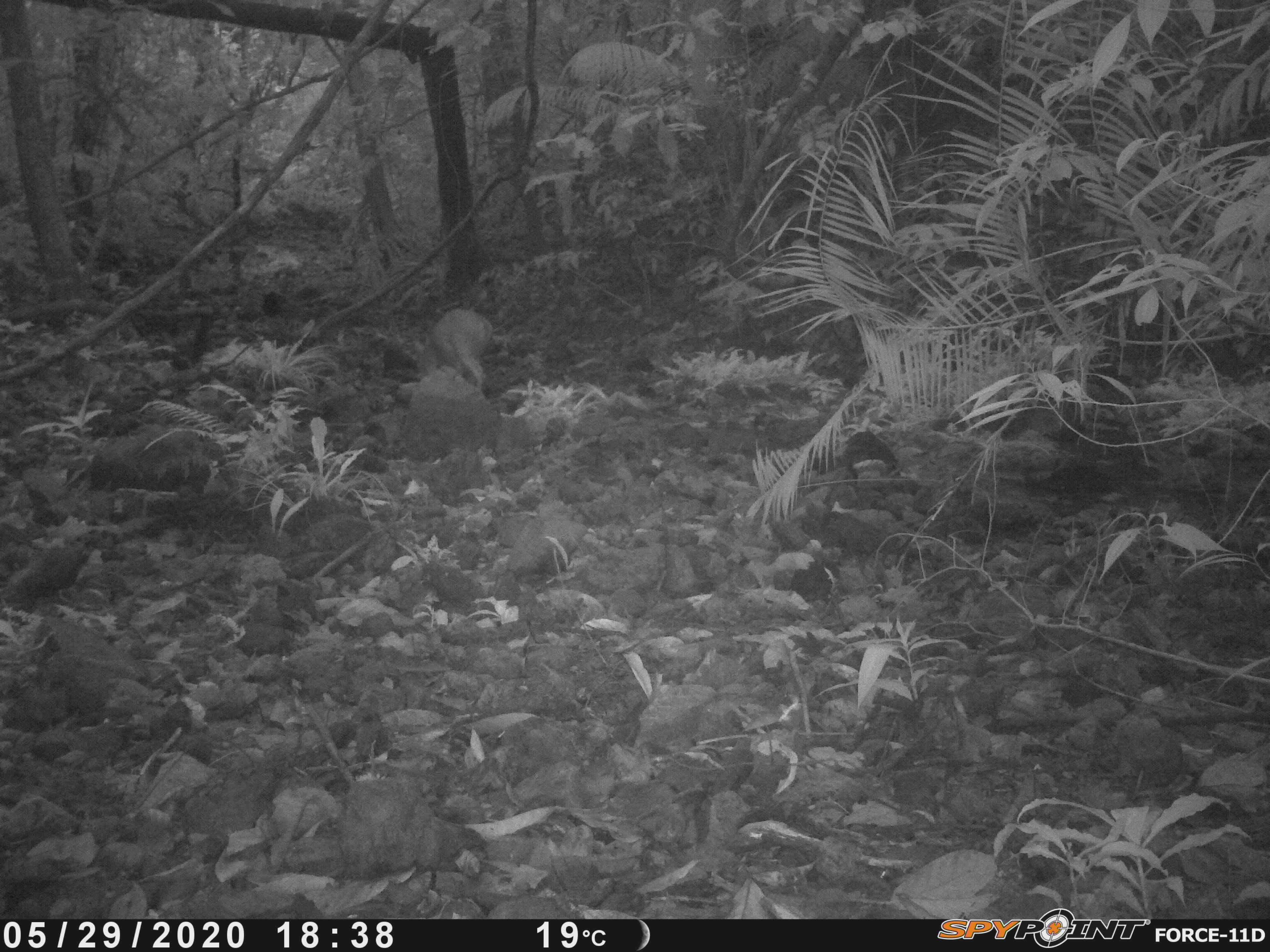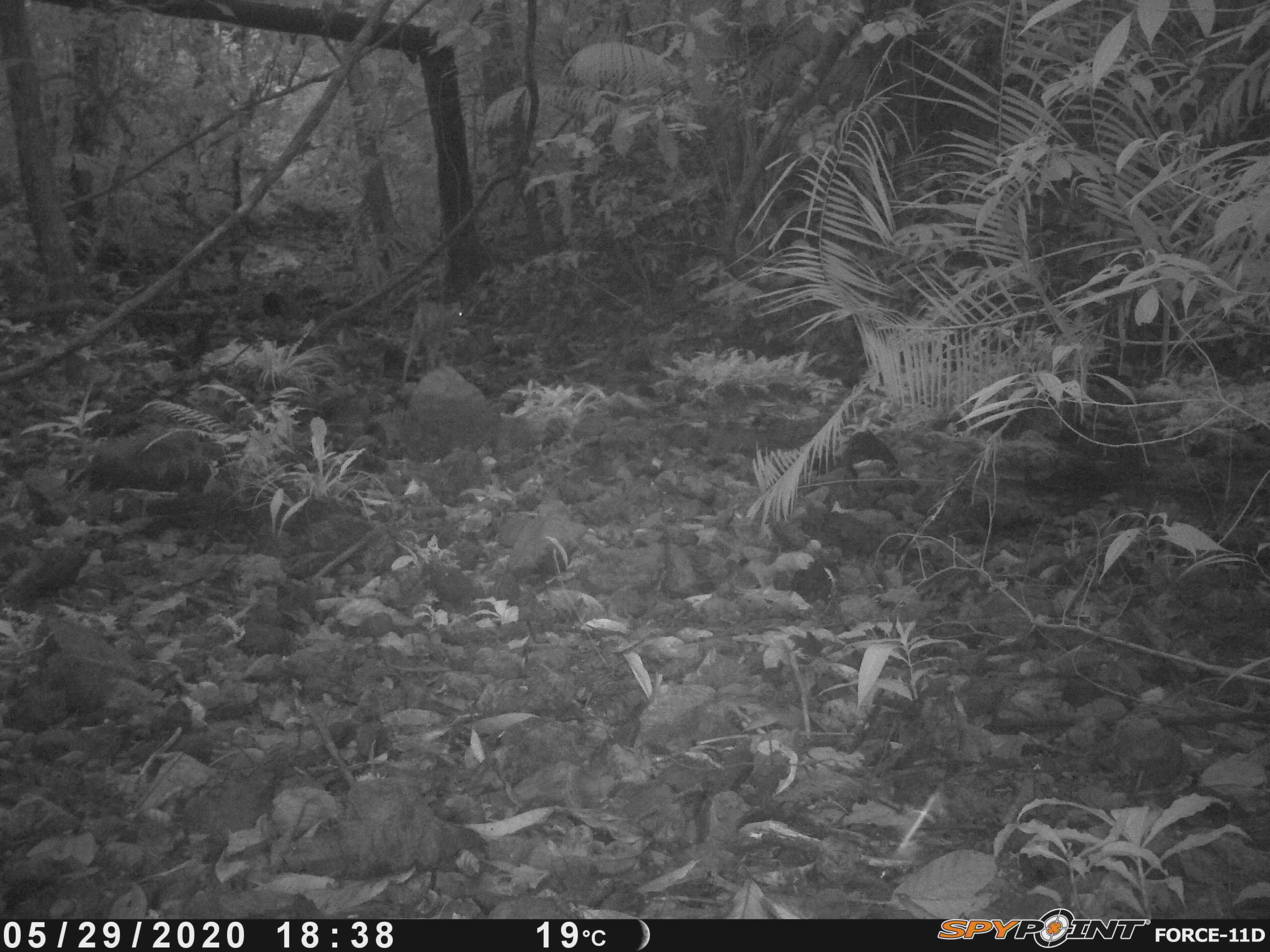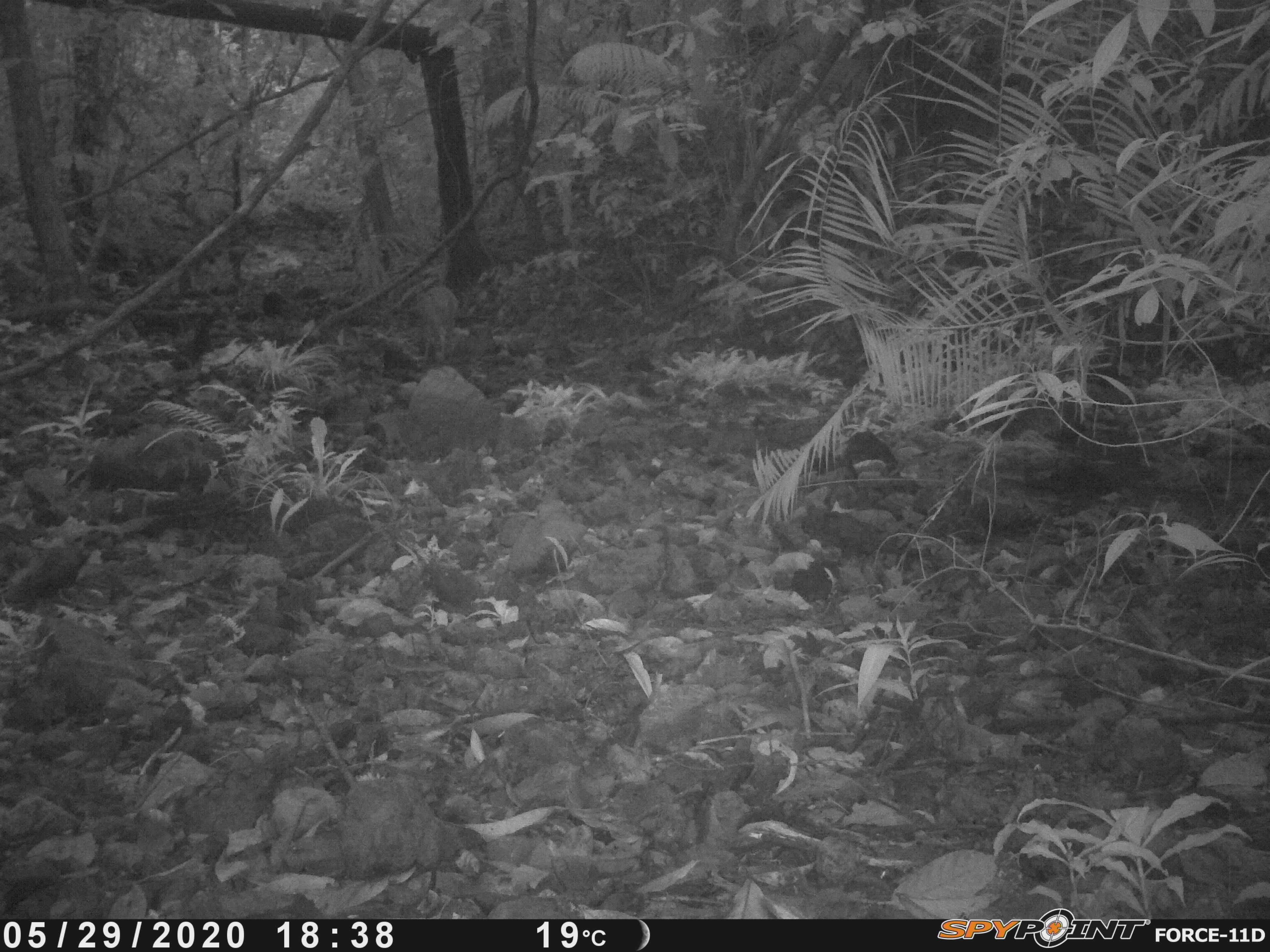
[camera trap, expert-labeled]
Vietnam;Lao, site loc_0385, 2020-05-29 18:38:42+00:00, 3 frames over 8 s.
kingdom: Animalia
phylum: Chordata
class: Mammalia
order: Artiodactyla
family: Cervidae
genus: Muntiacus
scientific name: Muntiacus vuquangensis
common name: large-antlered muntjac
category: large antlered muntjac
Large antlered muntjac (large-antlered muntjac) (Muntiacus vuquangensis). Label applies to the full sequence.